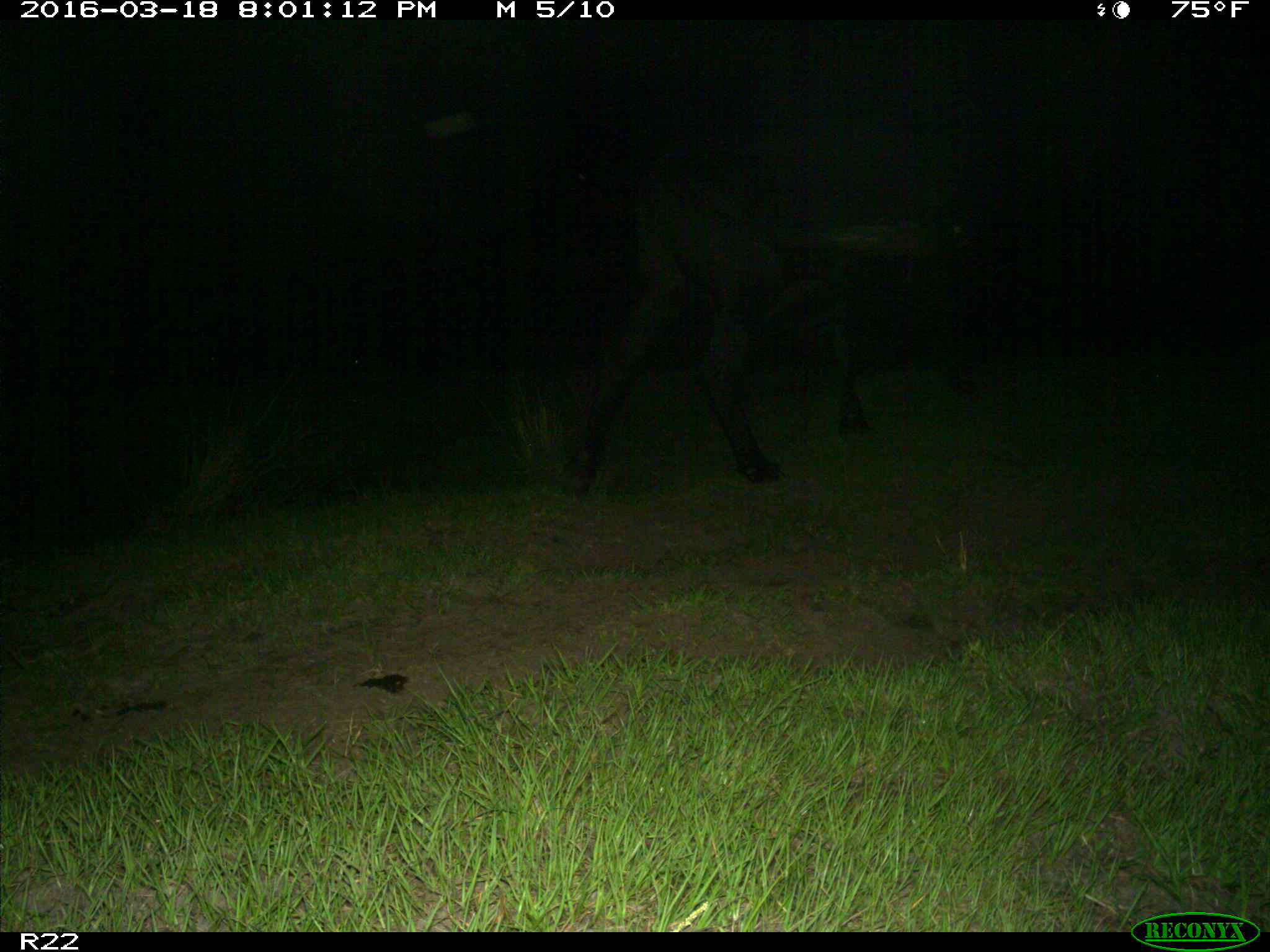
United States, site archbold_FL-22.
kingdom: Animalia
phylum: Chordata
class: Mammalia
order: Artiodactyla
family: Bovidae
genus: Bos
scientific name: Bos taurus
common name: domestic cow